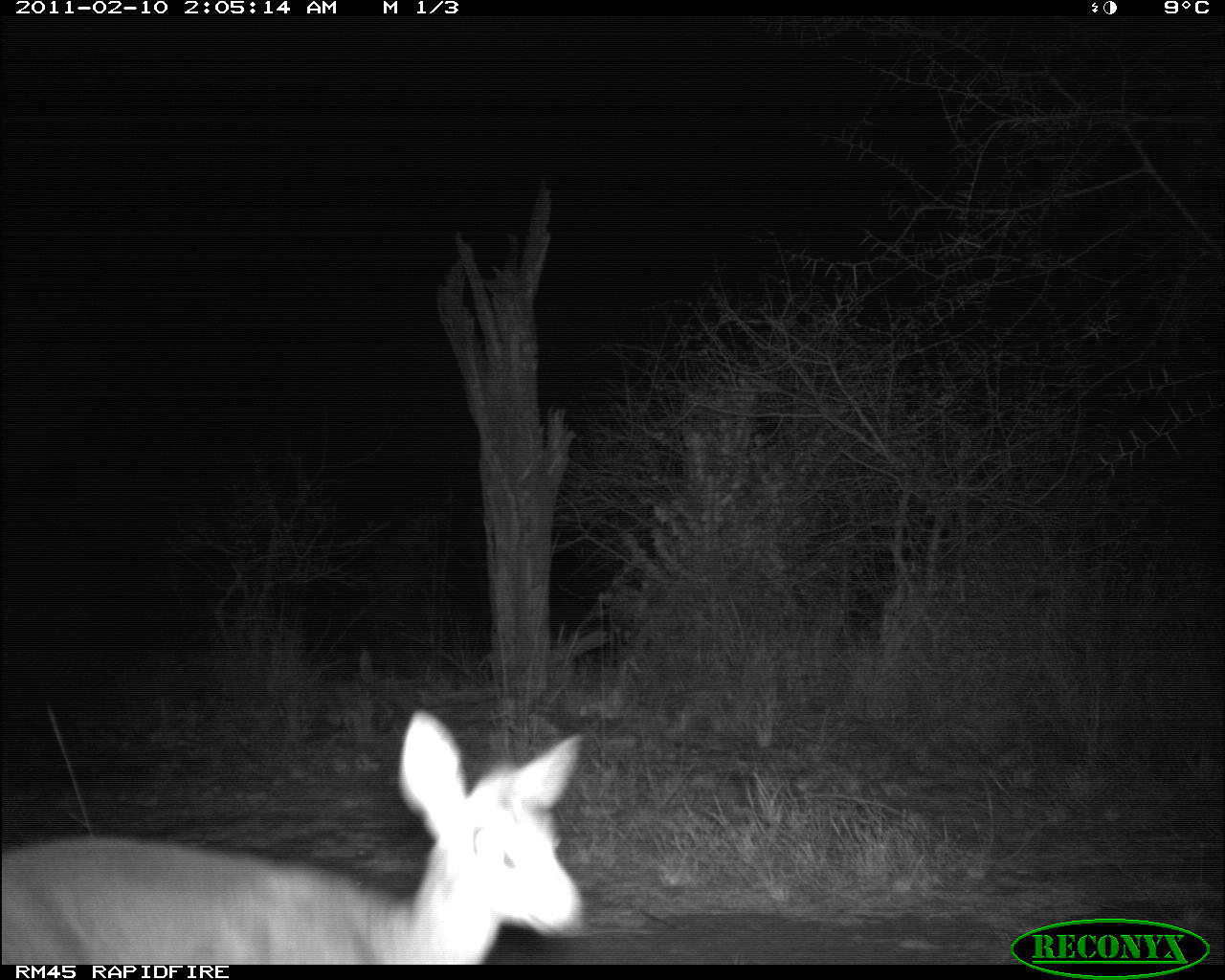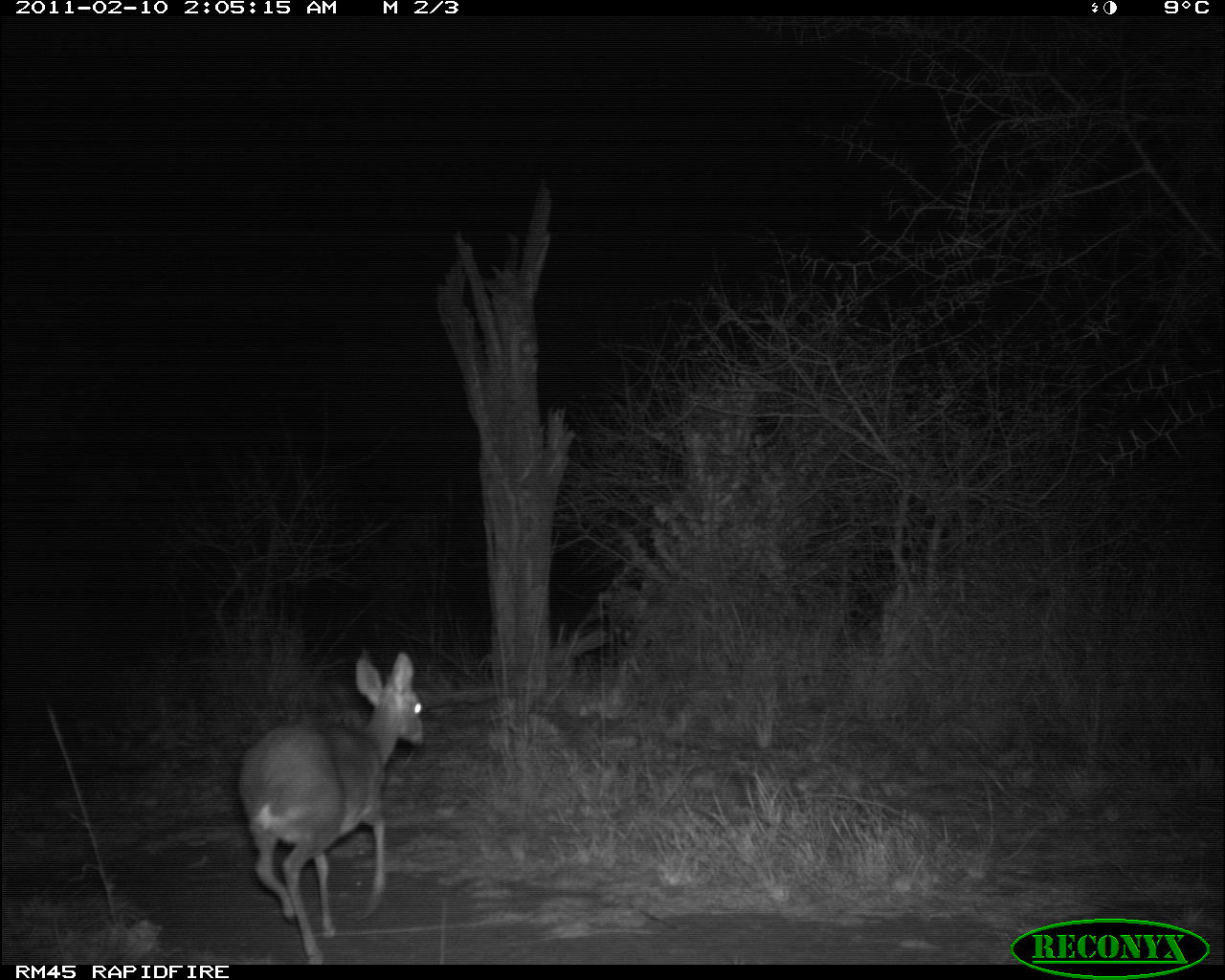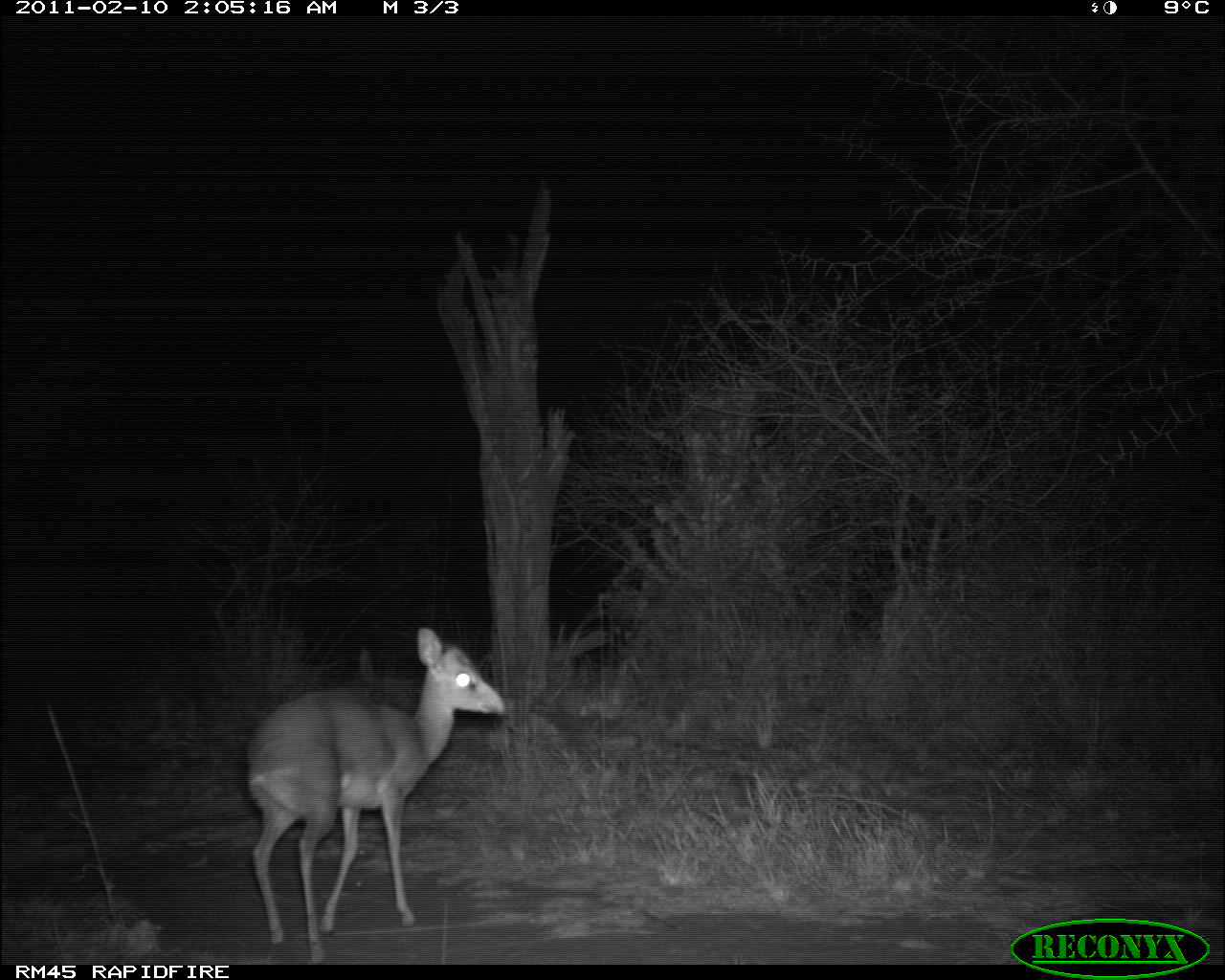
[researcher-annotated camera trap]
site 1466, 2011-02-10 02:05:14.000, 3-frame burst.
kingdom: Animalia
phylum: Chordata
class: Mammalia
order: Artiodactyla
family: Bovidae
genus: Madoqua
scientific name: Madoqua guentheri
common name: günther's dik-dik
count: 1